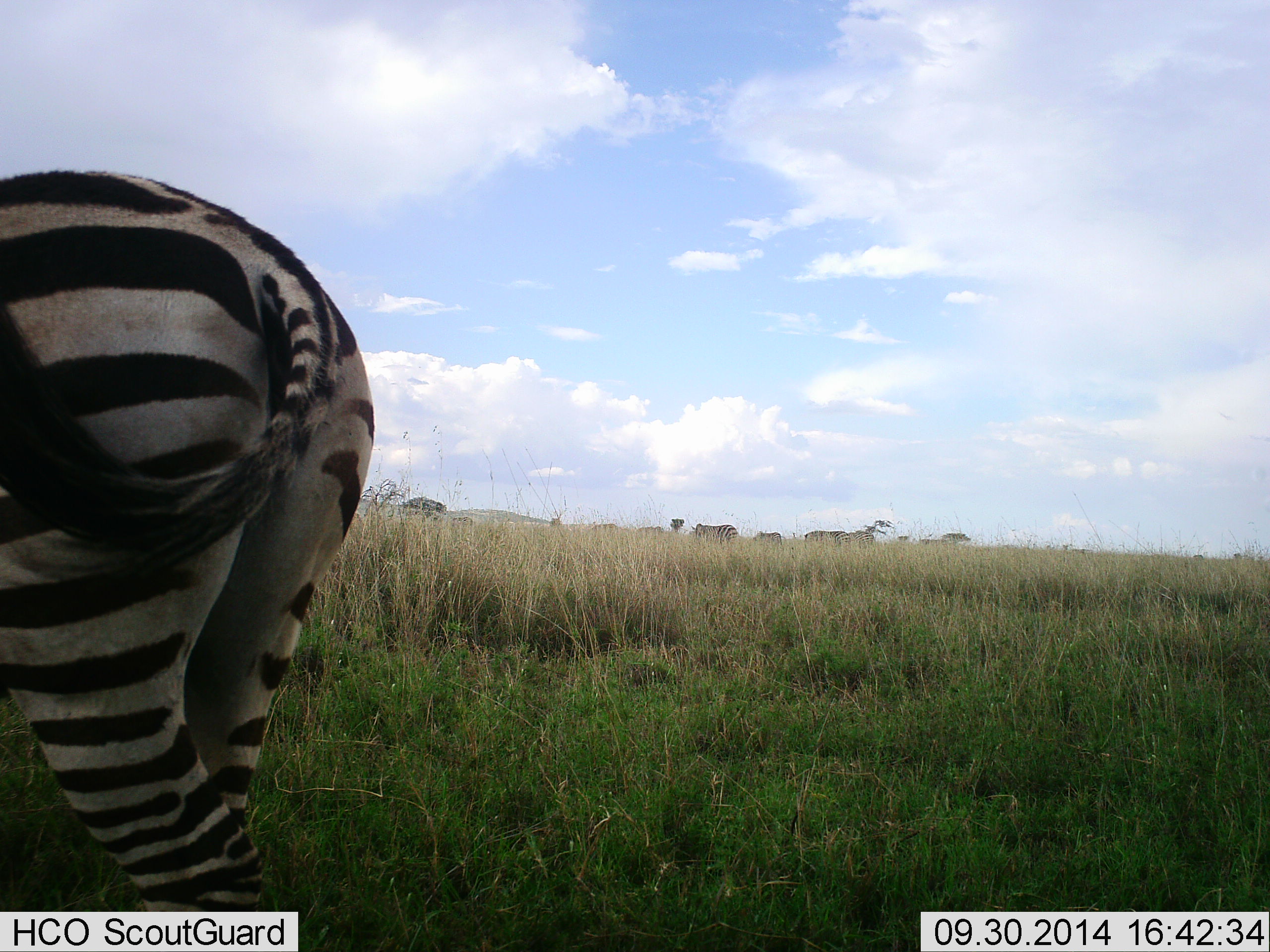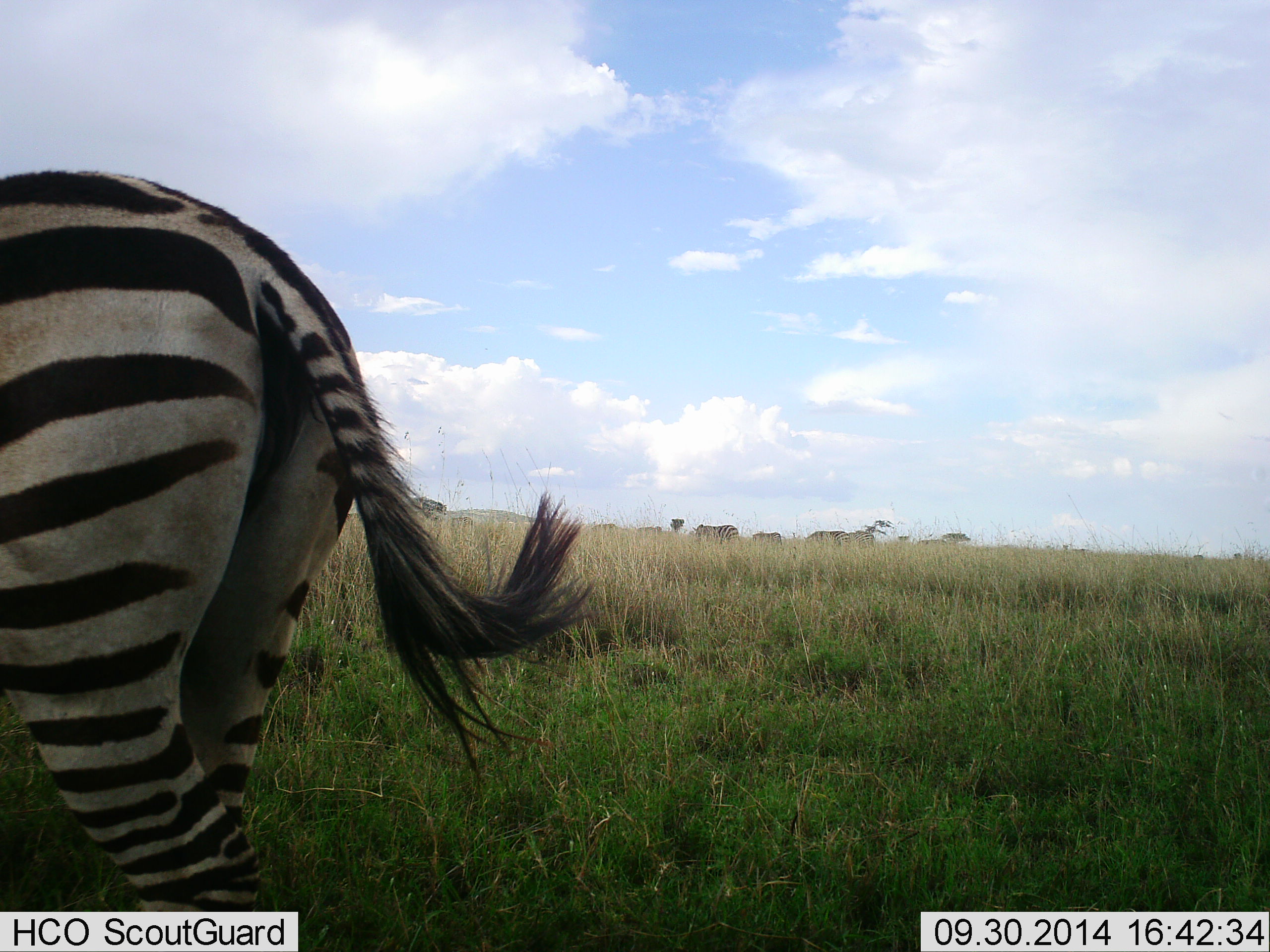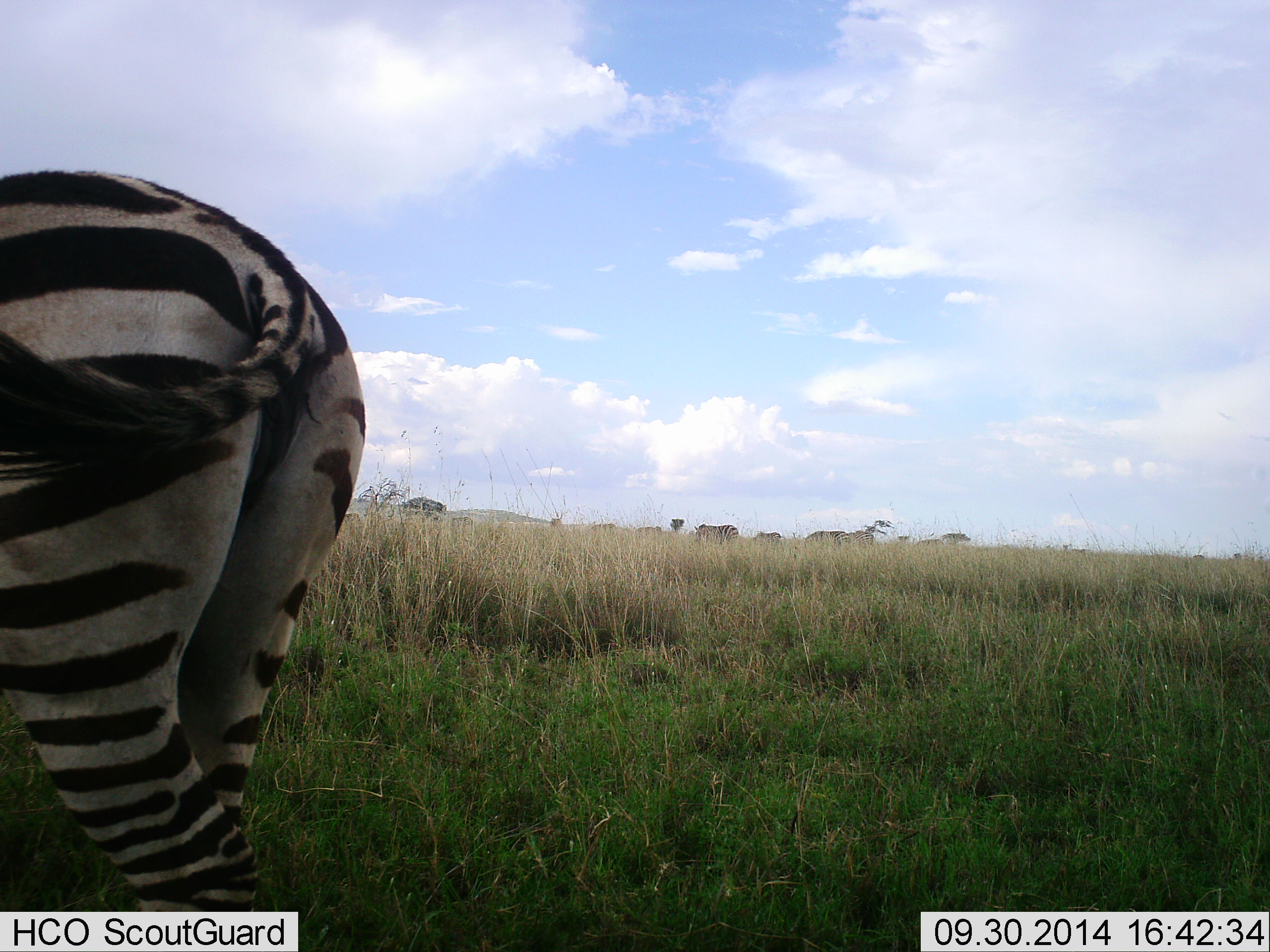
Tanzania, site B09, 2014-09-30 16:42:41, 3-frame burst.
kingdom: Animalia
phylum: Chordata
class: Mammalia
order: Perissodactyla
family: Equidae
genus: Equus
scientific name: Equus quagga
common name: plains zebra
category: zebra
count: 4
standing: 60%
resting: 0%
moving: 20%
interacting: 0%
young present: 0%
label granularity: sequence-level